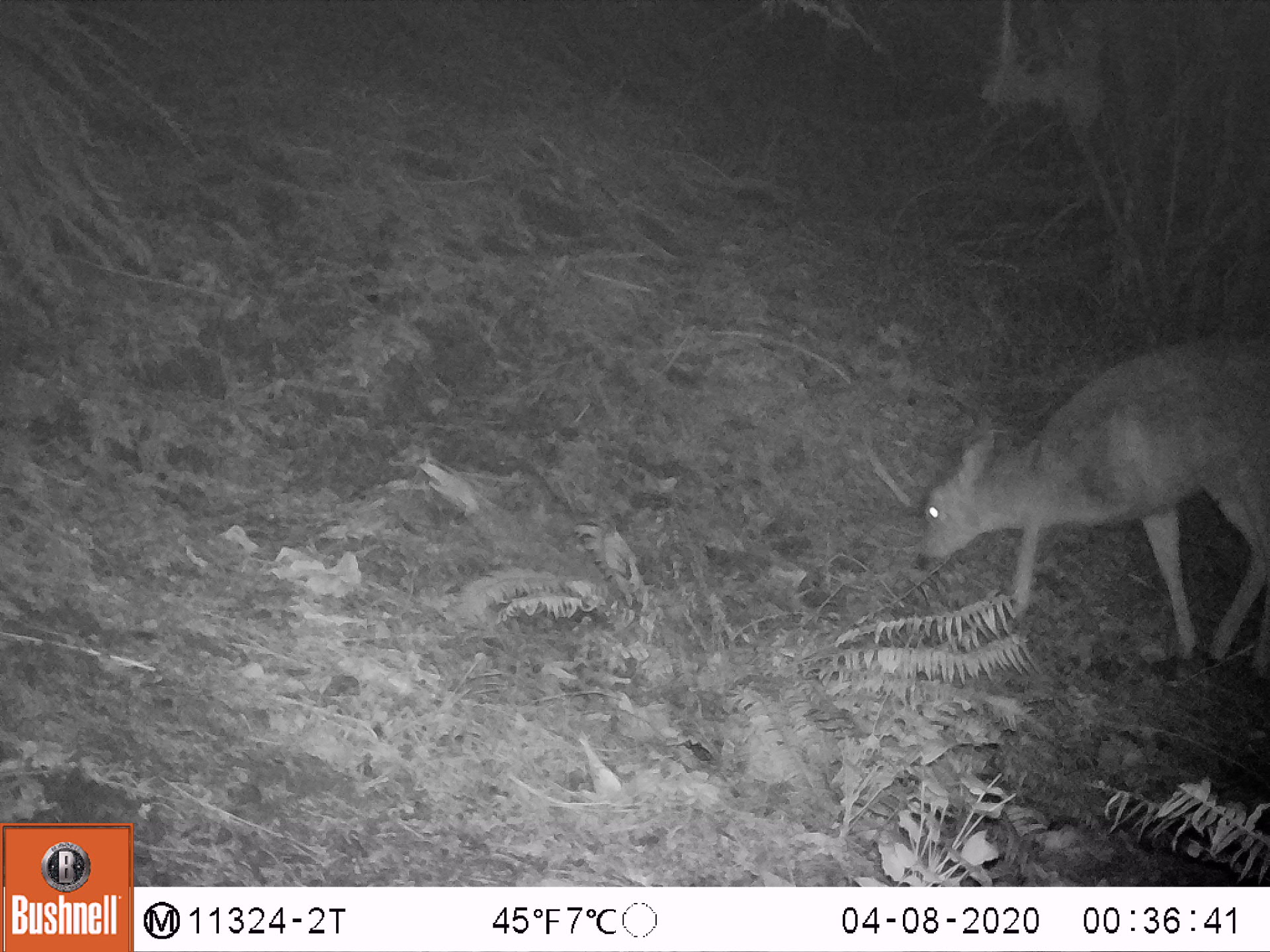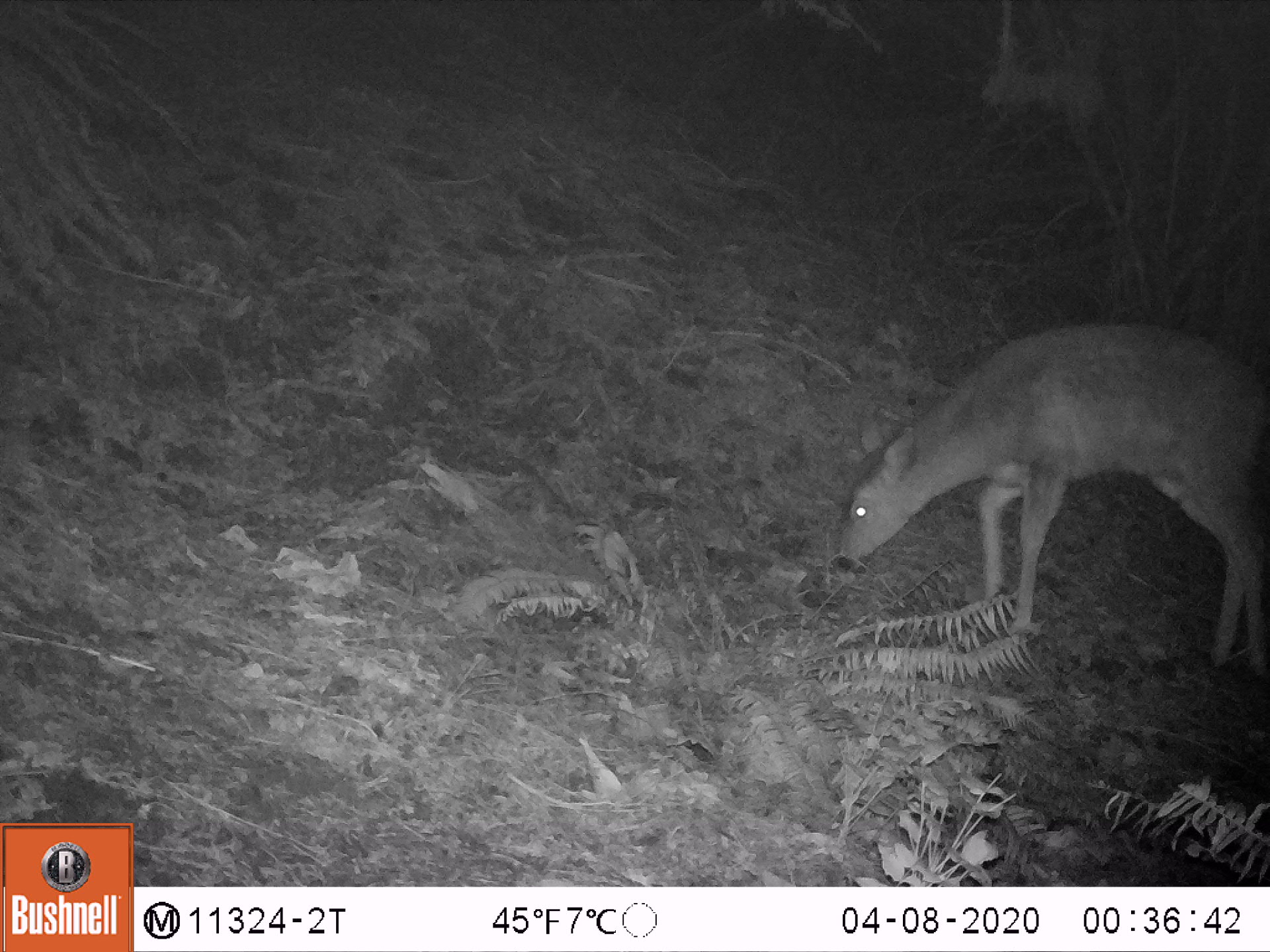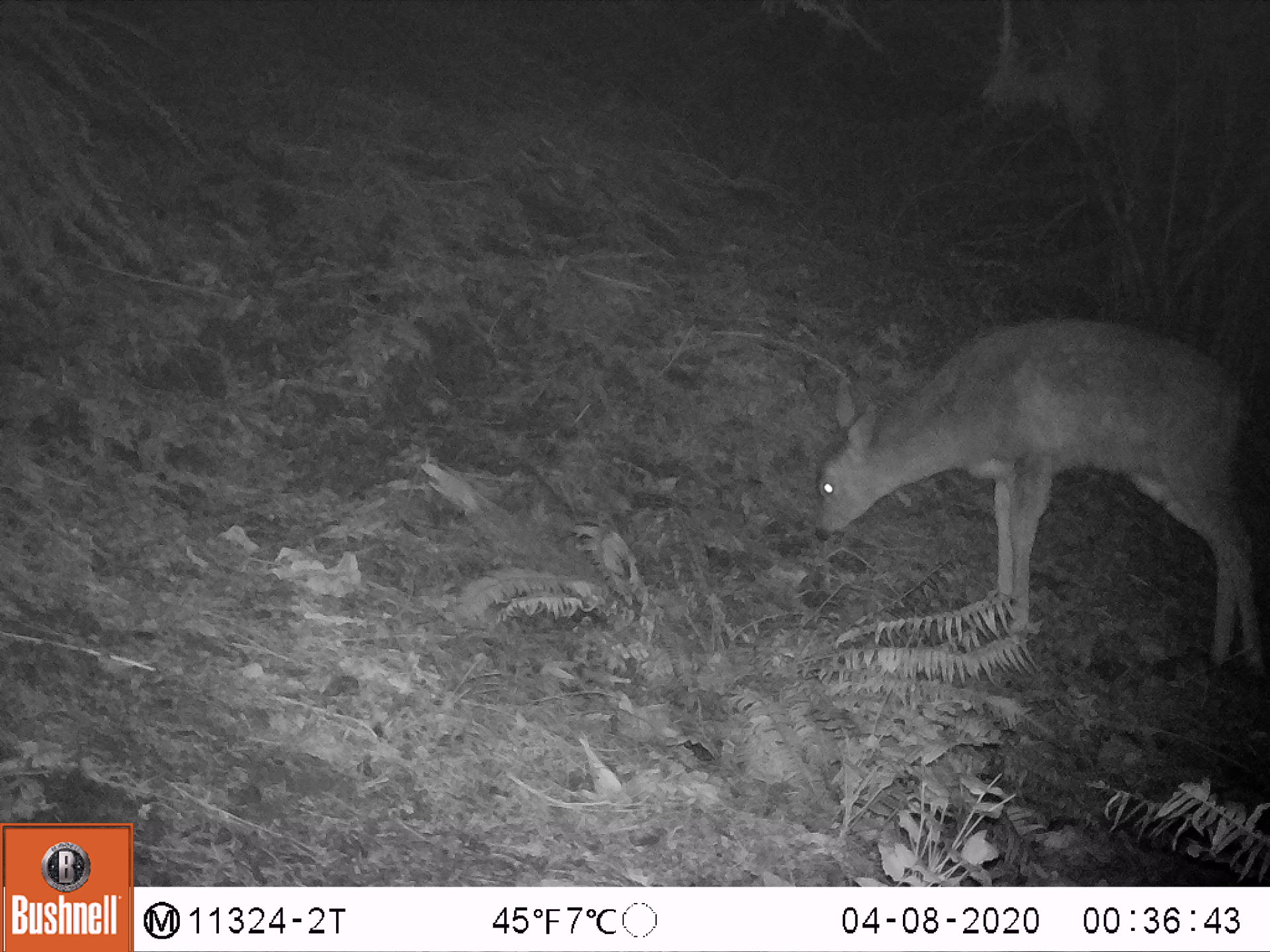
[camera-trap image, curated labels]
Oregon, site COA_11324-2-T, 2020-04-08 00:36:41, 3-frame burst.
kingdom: Animalia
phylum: Chordata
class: Mammalia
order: Artiodactyla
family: Cervidae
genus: Odocoileus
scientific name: Odocoileus hemionus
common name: black-tailed deer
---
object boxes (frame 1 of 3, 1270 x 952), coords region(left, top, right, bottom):
black-tailed deer: region(904, 320, 1266, 673)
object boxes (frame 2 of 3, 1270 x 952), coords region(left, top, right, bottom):
black-tailed deer: region(827, 311, 1268, 679)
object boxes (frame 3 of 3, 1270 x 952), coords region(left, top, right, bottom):
black-tailed deer: region(805, 311, 1268, 671)